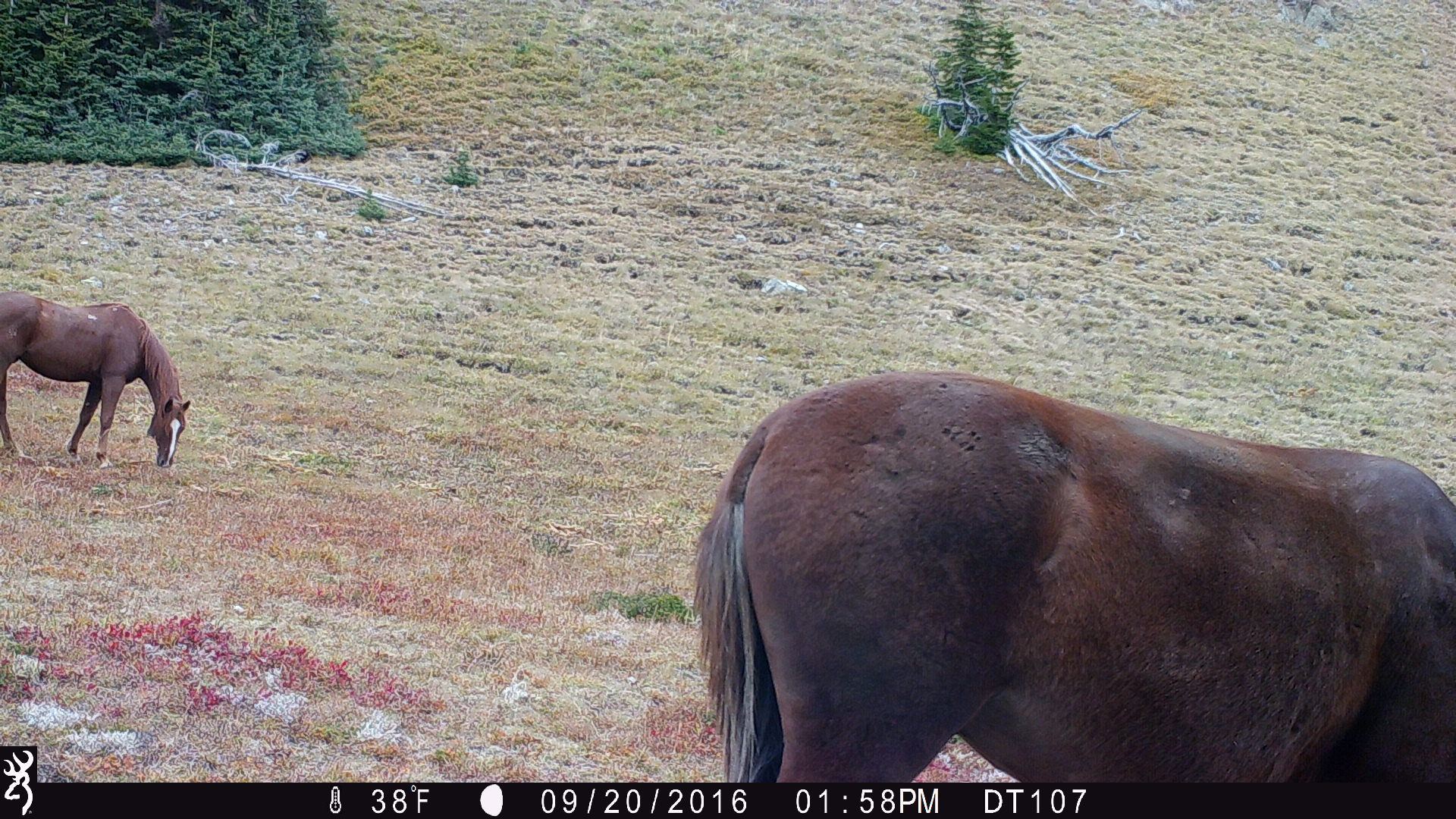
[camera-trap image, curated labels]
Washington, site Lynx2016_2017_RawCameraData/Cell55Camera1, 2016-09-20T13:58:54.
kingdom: Animalia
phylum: Chordata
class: Mammalia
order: Perissodactyla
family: Equidae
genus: Equus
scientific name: Equus caballus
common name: domestic horse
Domestic horse (Equus caballus). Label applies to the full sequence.